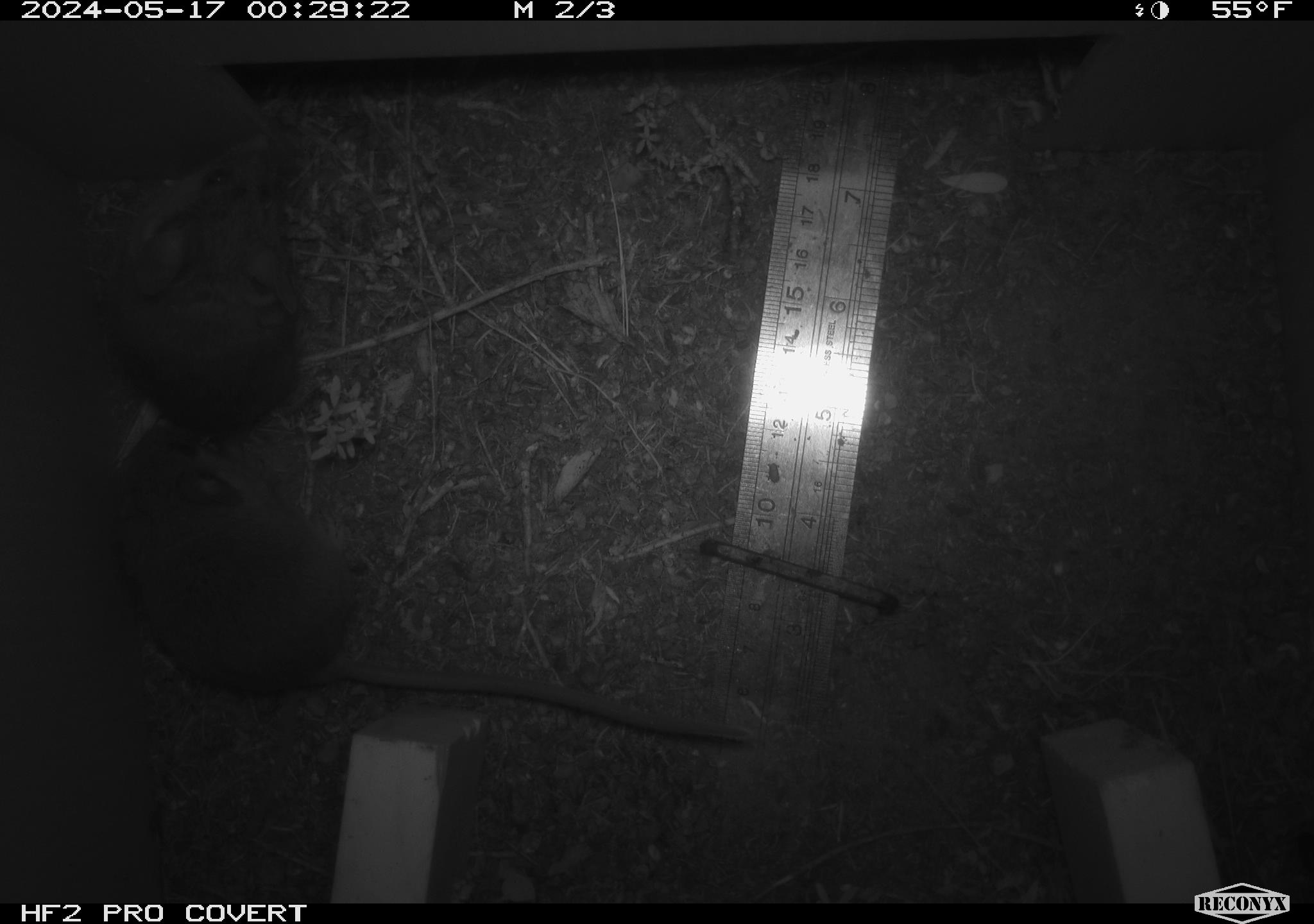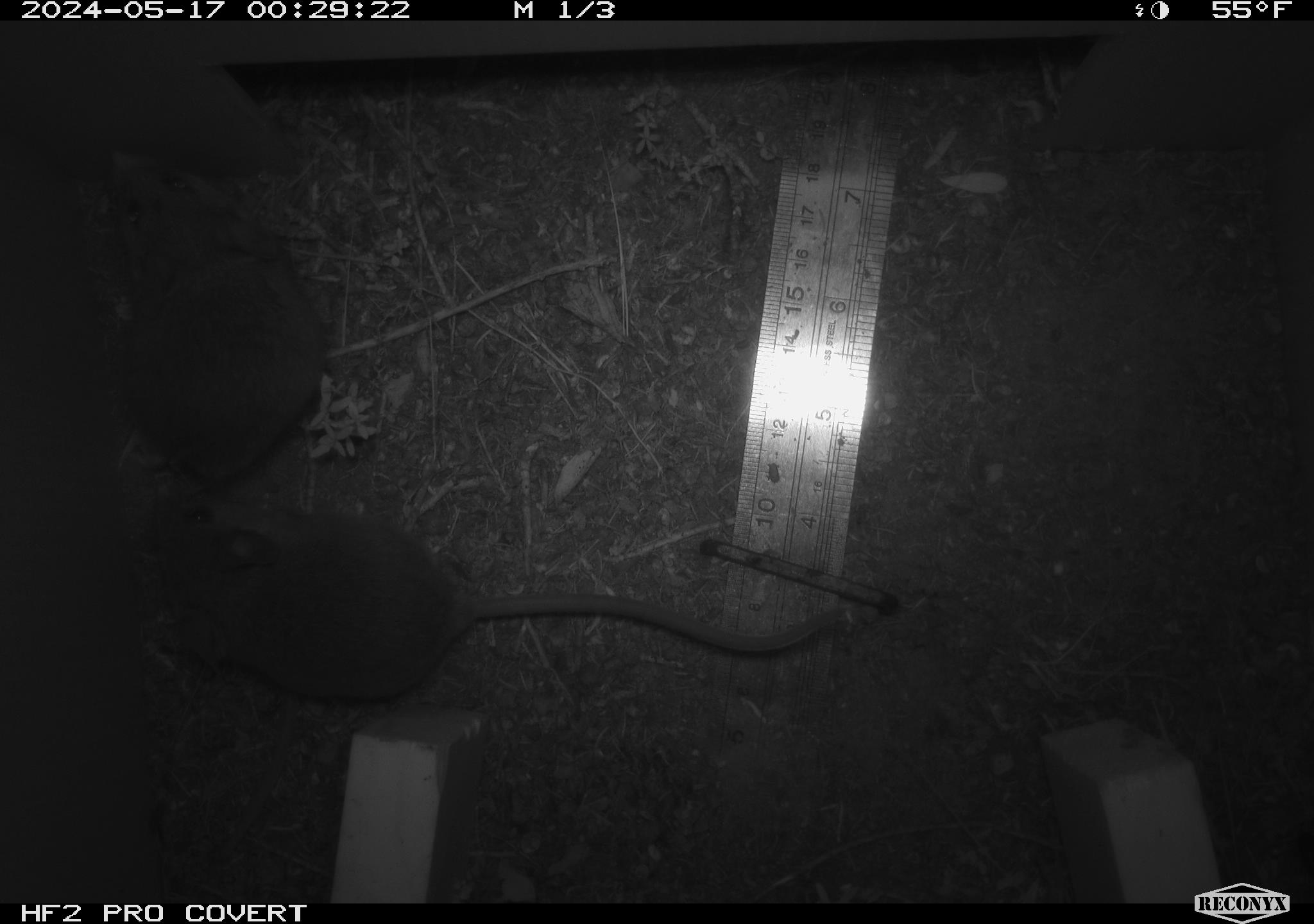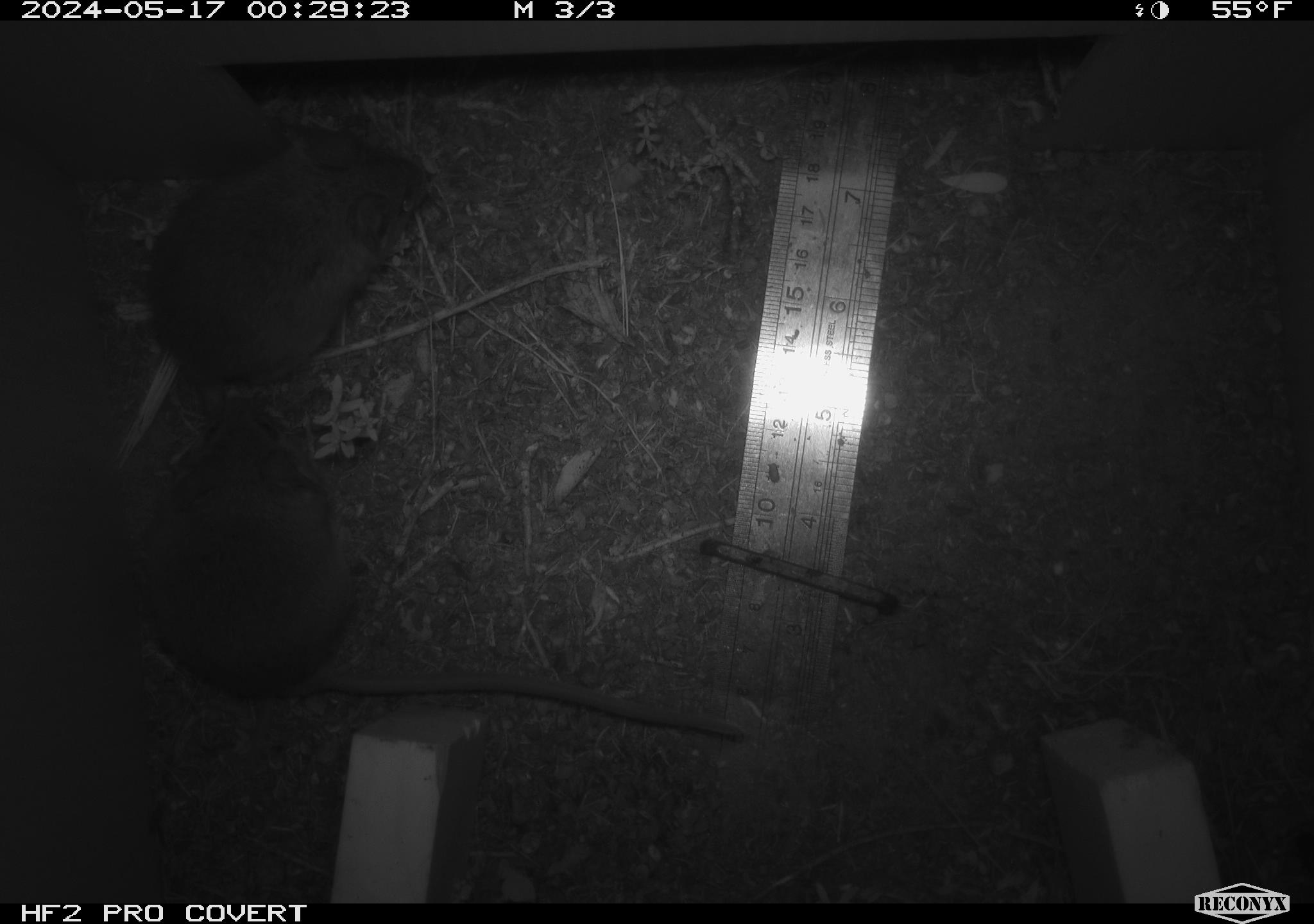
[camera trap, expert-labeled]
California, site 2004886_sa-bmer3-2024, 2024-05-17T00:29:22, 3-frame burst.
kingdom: Animalia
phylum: Chordata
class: Mammalia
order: Rodentia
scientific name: Rodentia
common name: mouse species